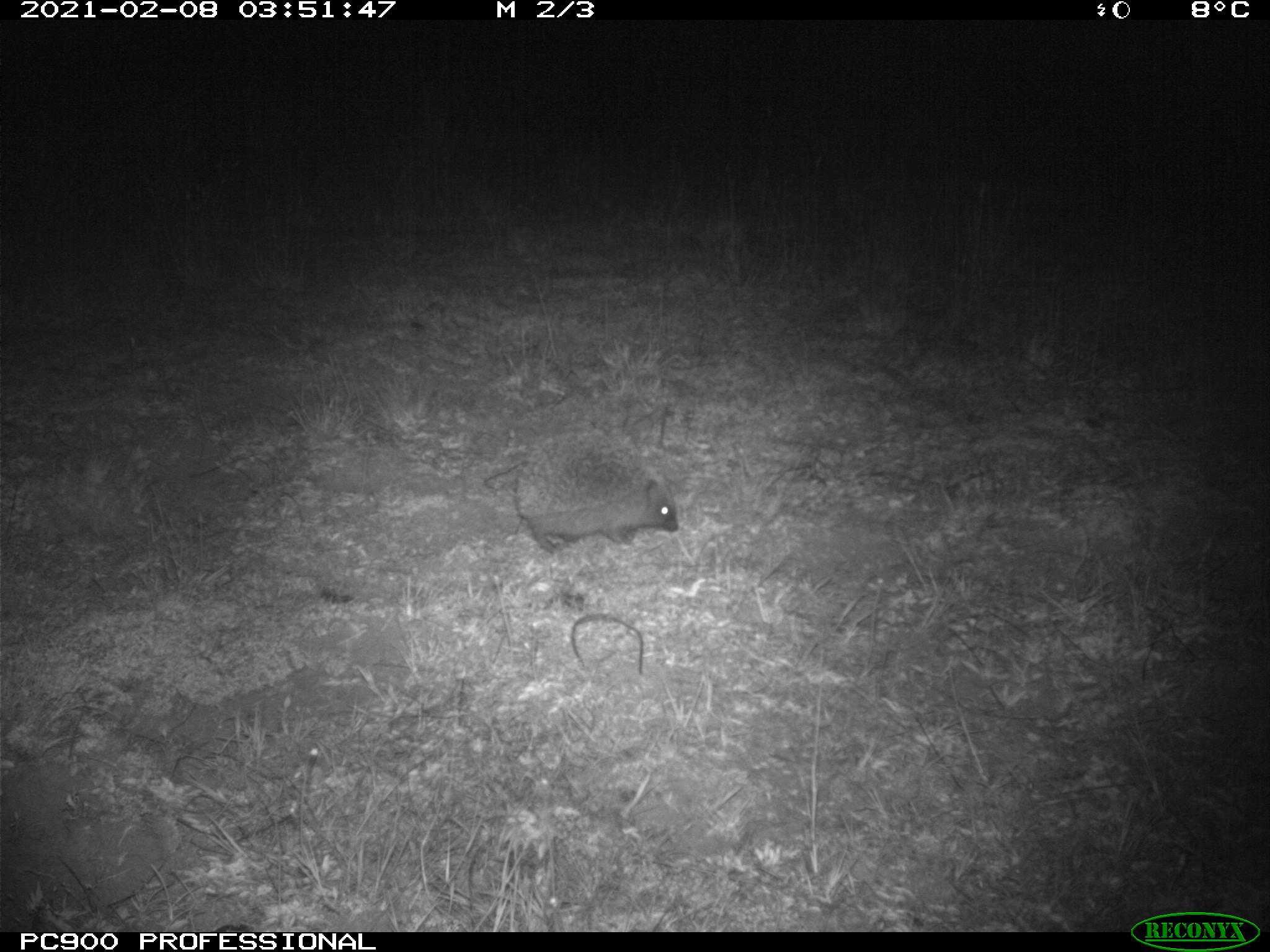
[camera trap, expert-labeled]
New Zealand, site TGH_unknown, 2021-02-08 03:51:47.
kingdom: Animalia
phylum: Chordata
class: Mammalia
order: Eulipotyphla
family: Erinaceidae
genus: Erinaceus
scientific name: Erinaceus europaeus europaeus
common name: european hedgehog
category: hedgehog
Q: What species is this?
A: Hedgehog (european hedgehog) (Erinaceus europaeus europaeus).